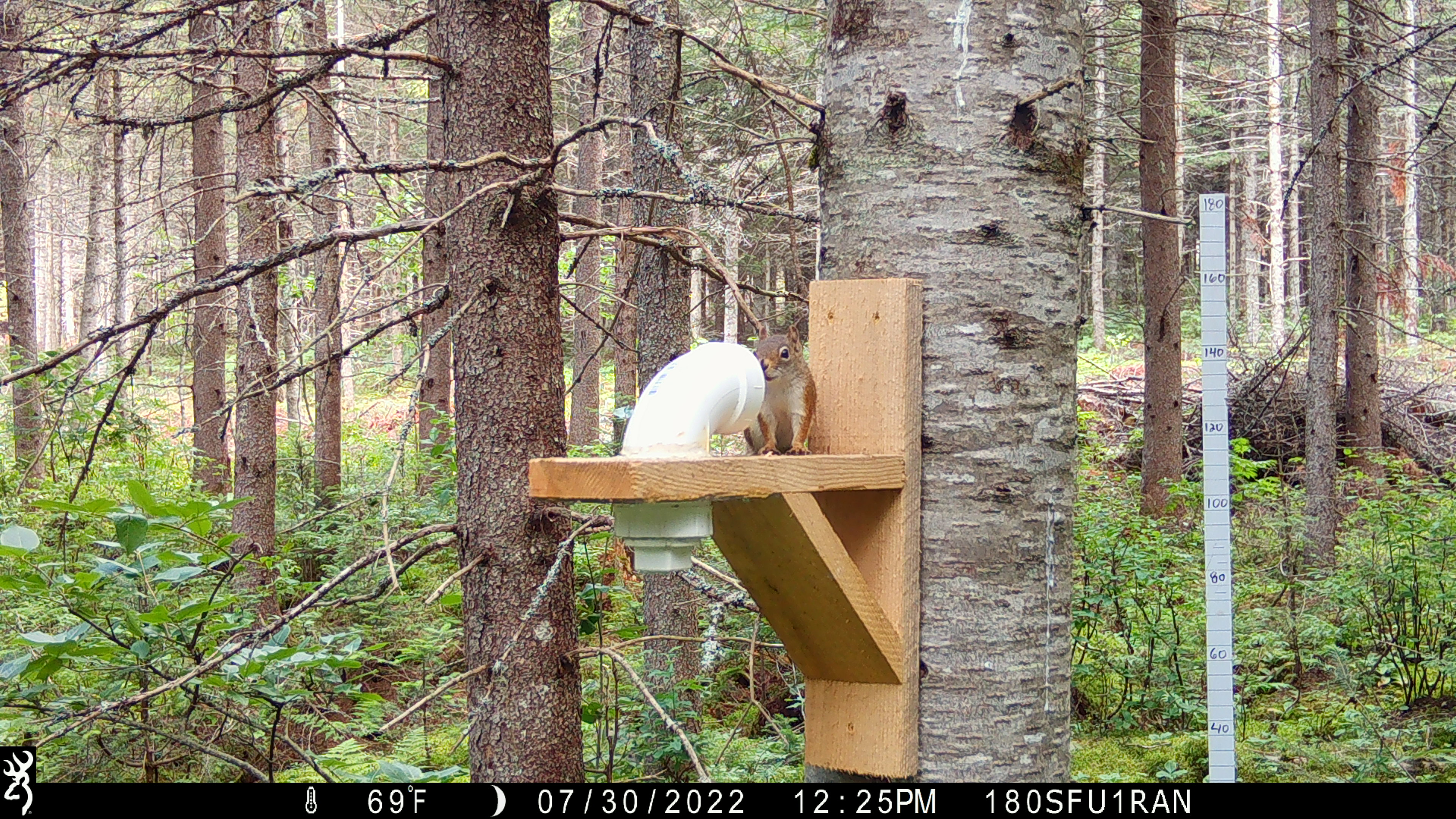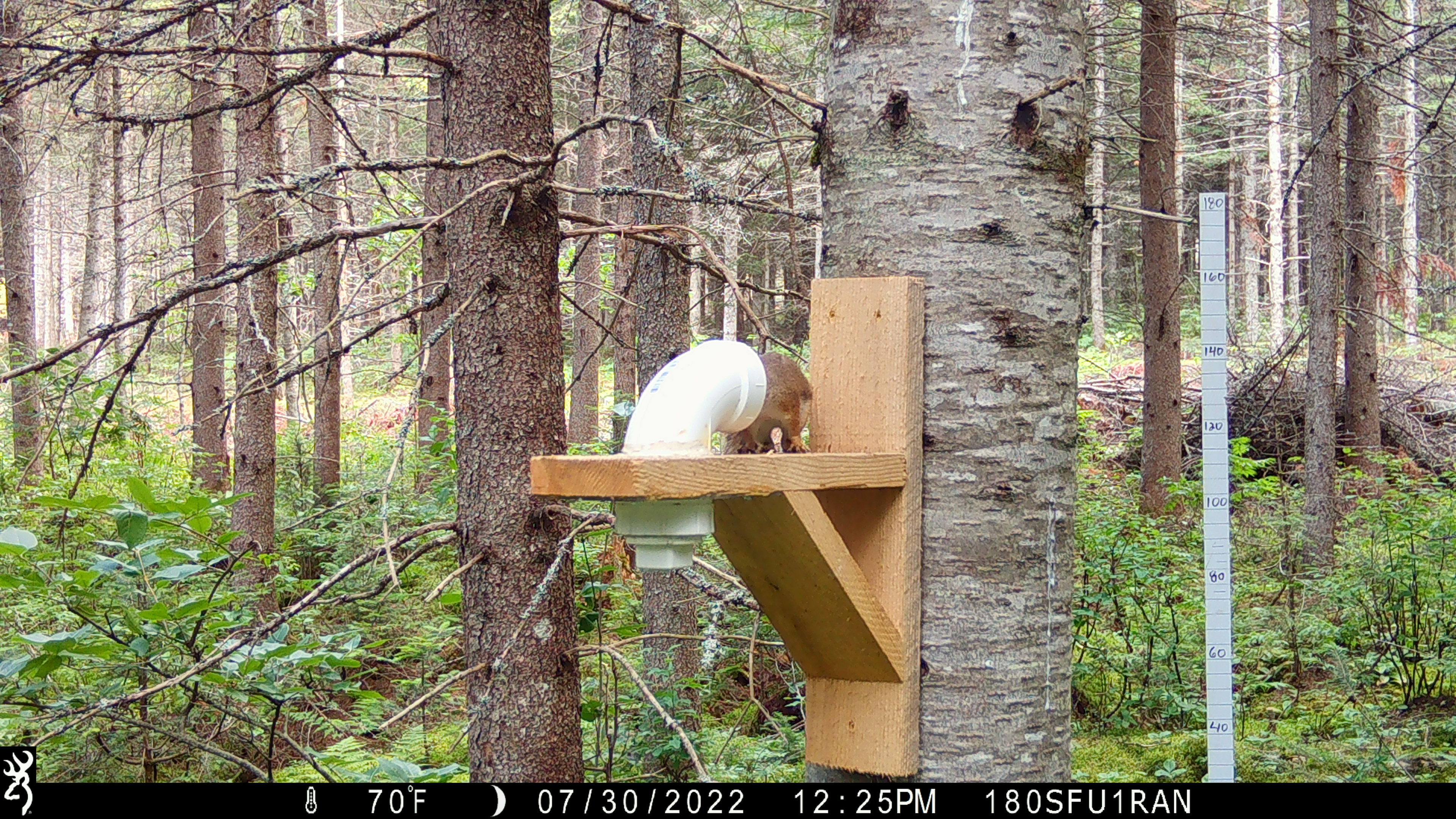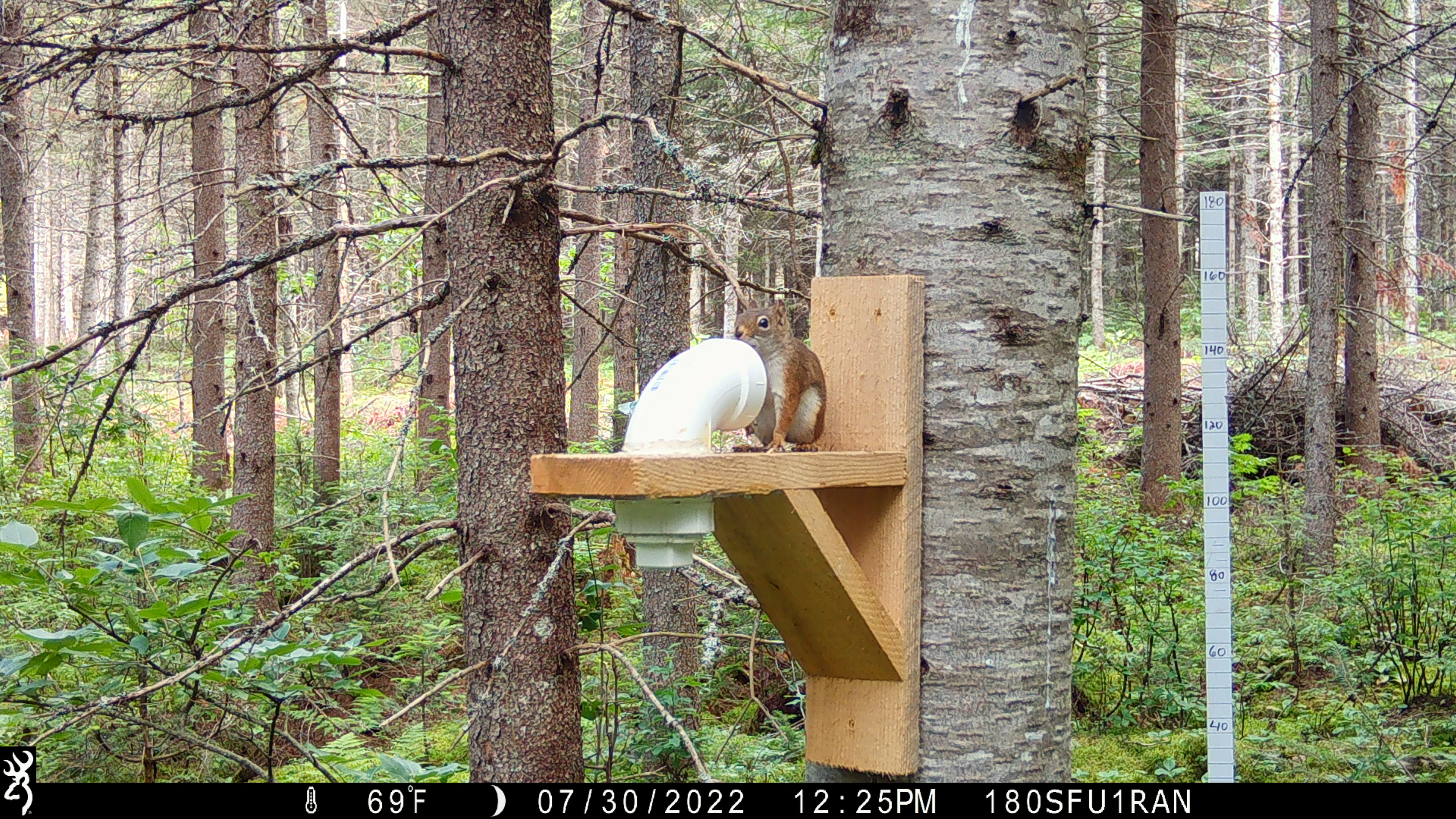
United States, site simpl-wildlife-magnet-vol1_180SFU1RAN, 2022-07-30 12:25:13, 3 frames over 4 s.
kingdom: Animalia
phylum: Chordata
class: Mammalia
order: Rodentia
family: Sciuridae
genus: Tamiasciurus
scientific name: Tamiasciurus hudsonicus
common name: red squirrel